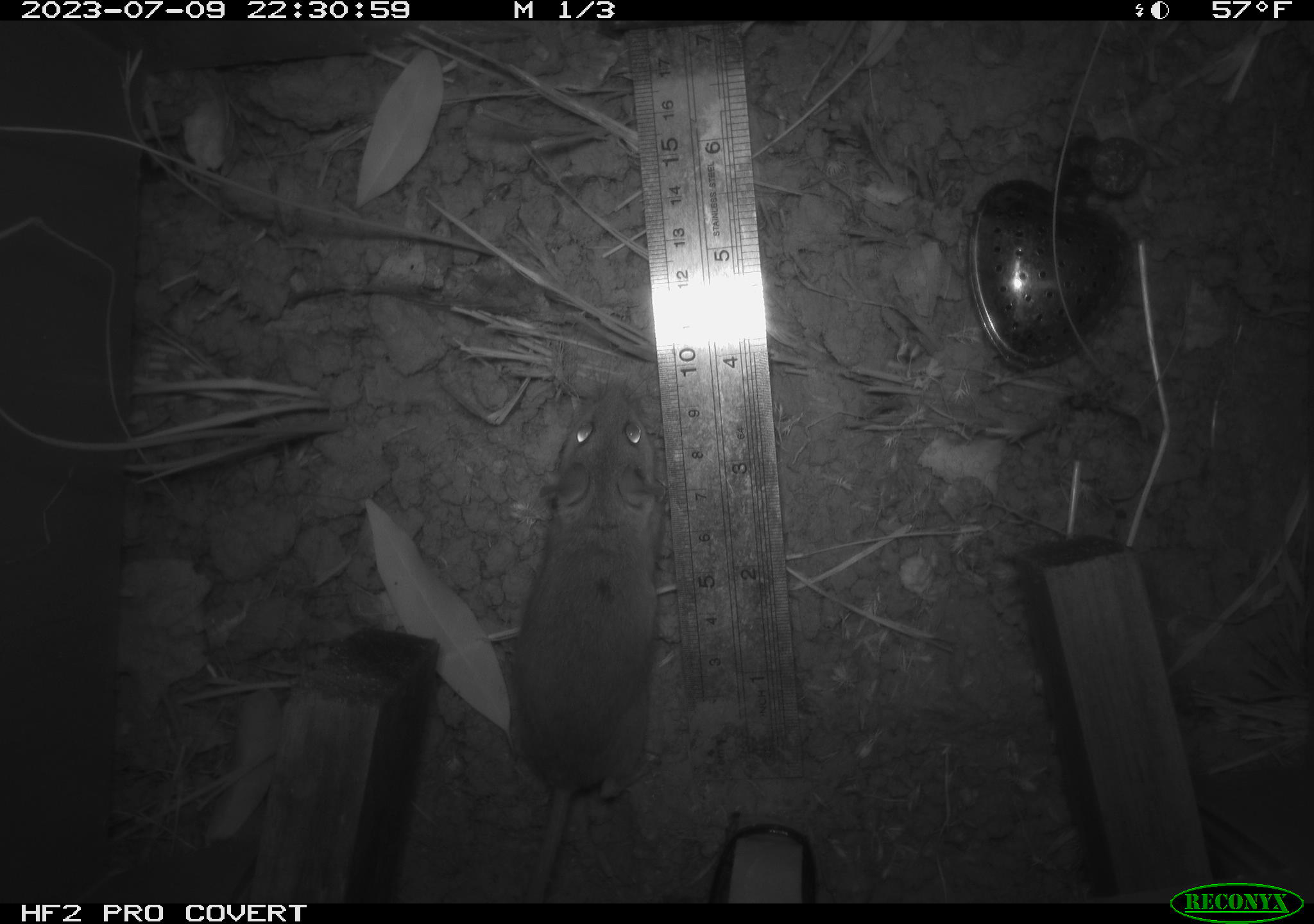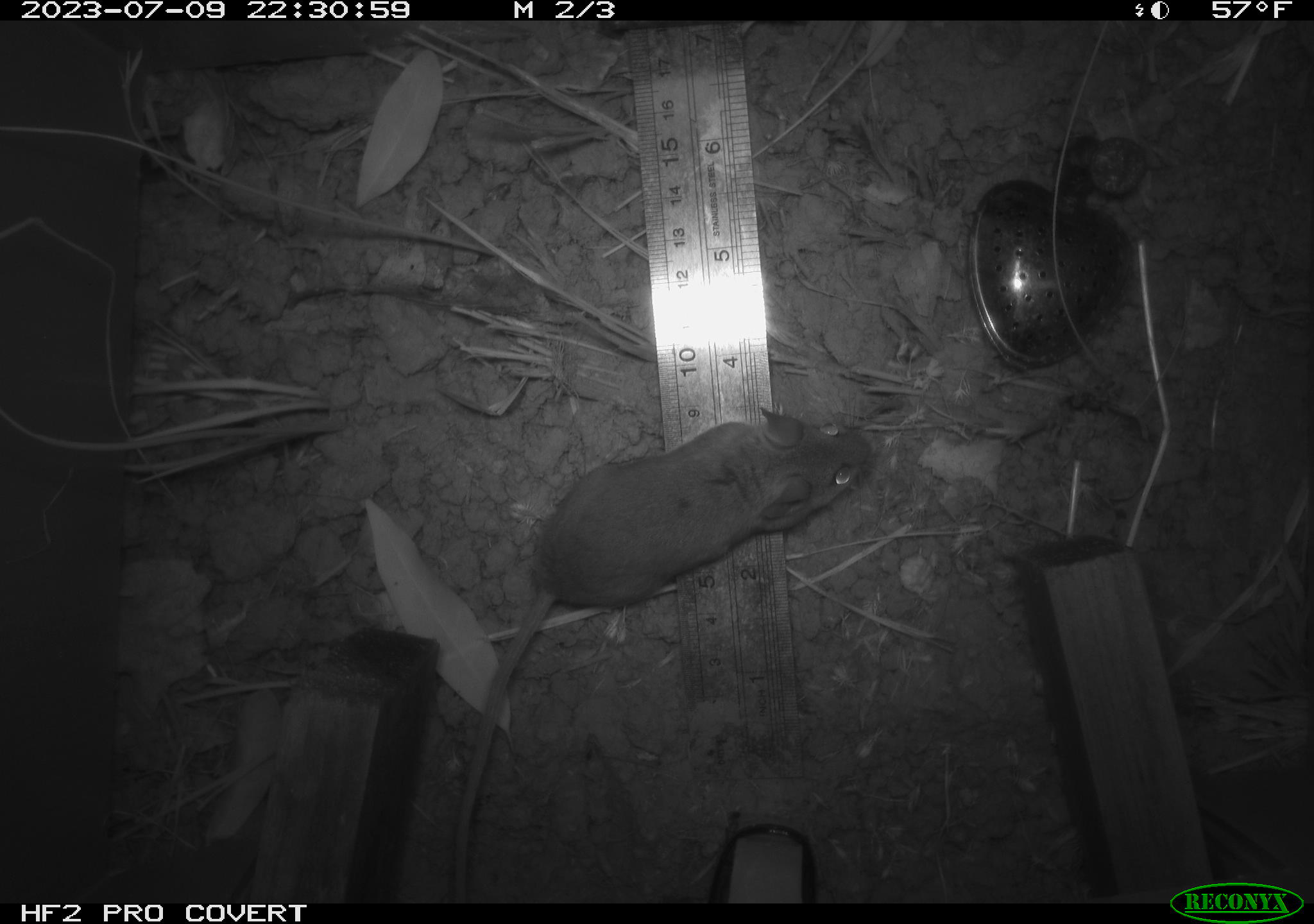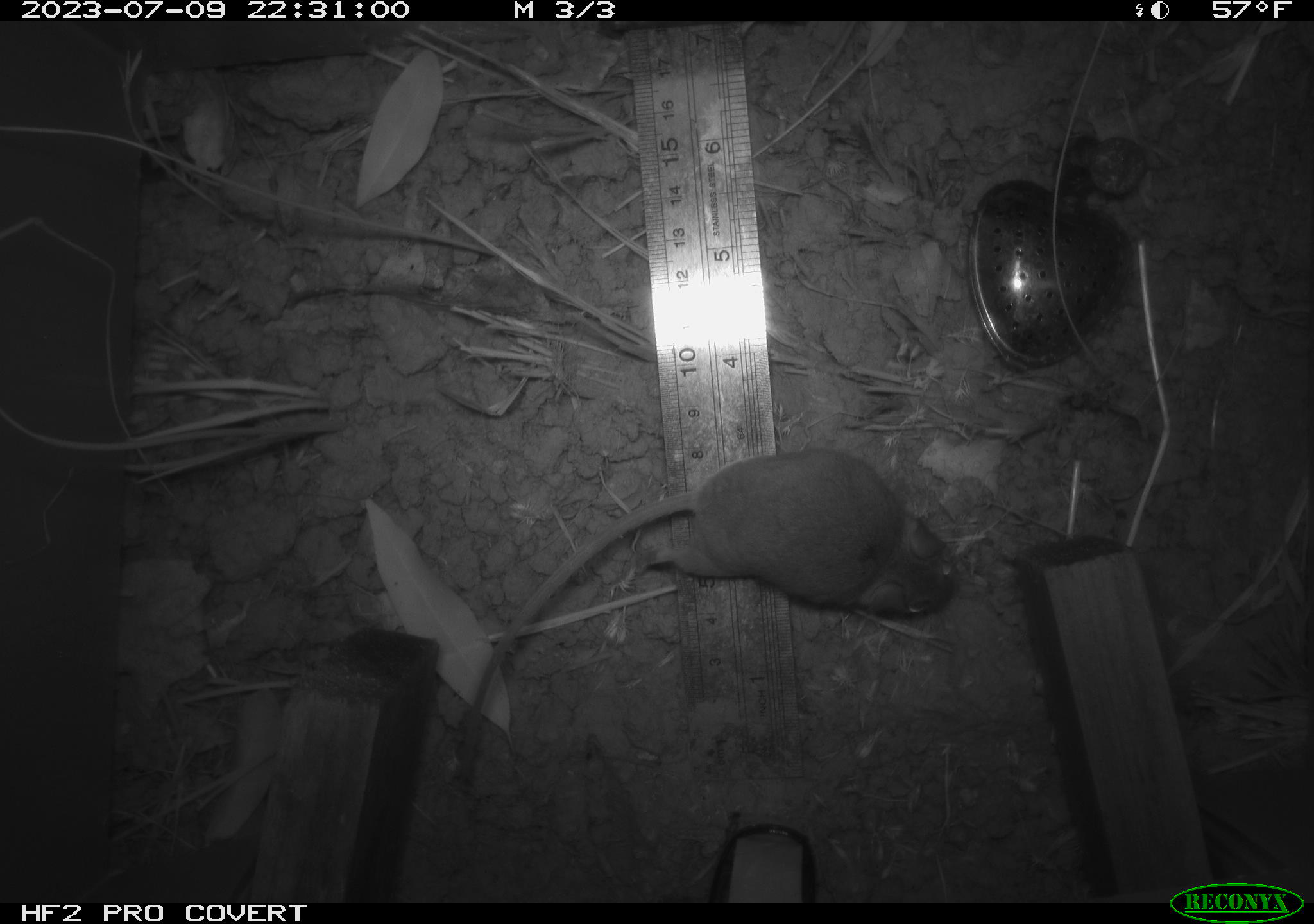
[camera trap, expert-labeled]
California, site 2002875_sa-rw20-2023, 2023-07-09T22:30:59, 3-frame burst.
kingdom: Animalia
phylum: Chordata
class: Mammalia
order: Rodentia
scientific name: Rodentia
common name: mouse species